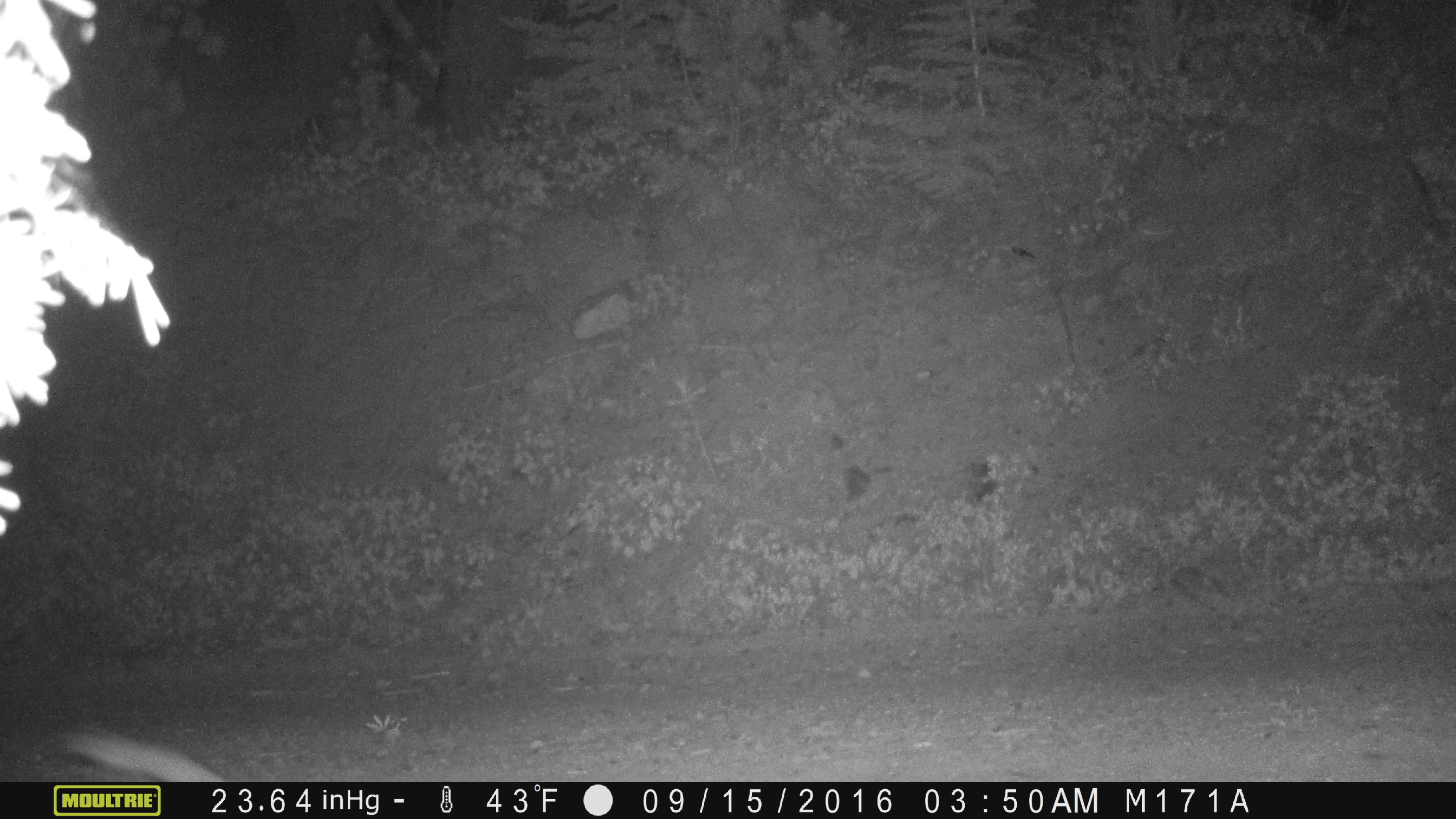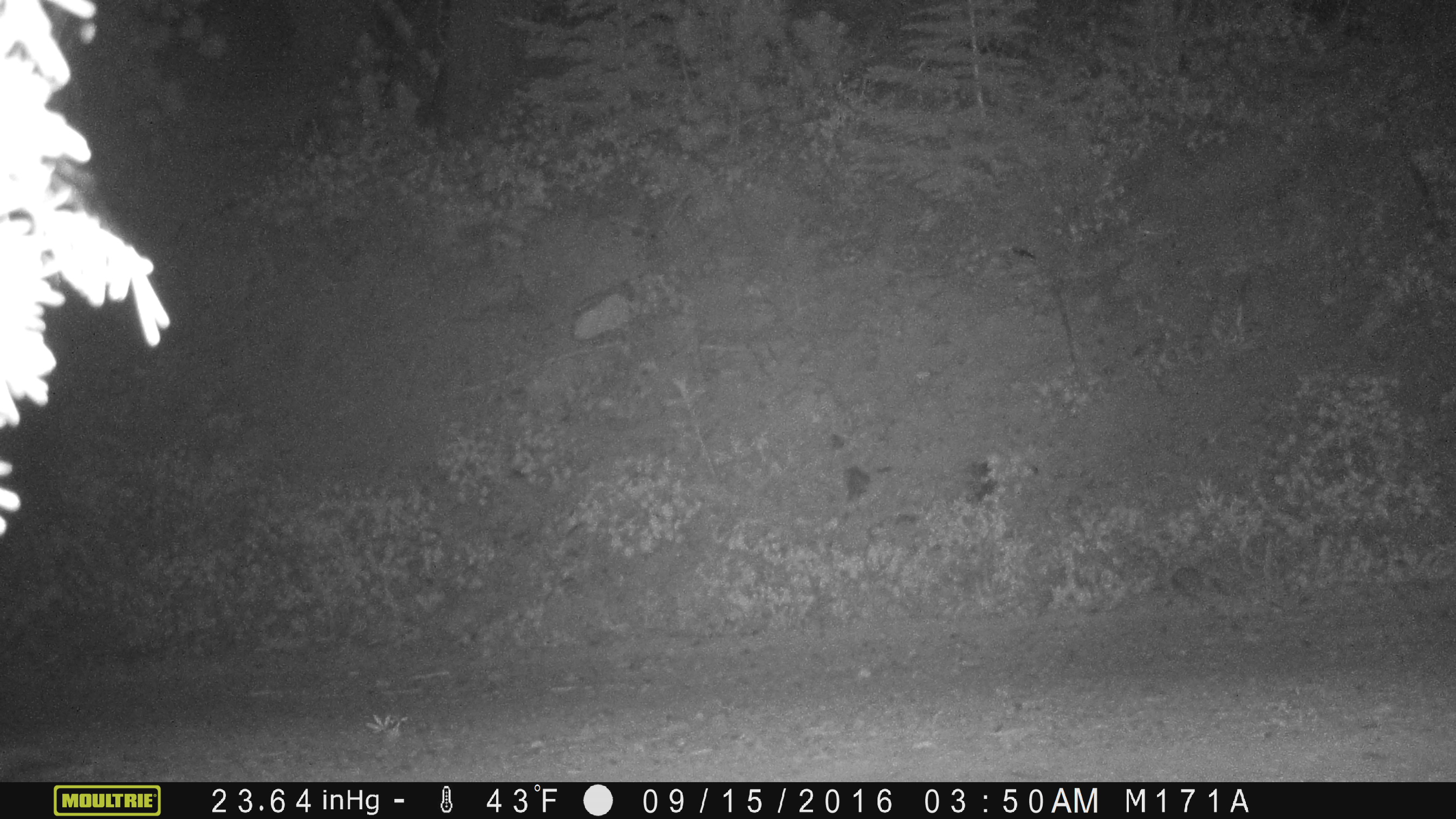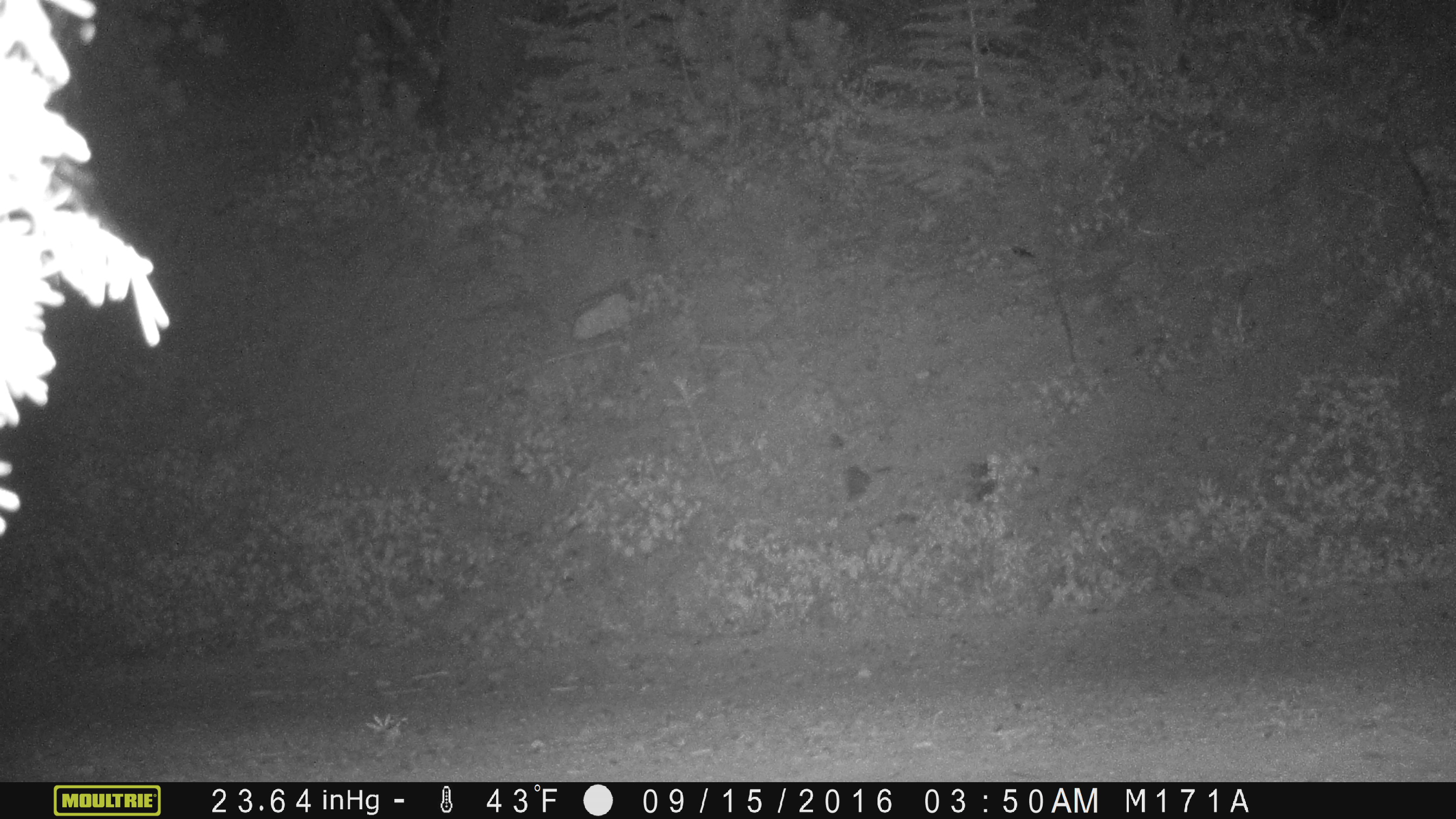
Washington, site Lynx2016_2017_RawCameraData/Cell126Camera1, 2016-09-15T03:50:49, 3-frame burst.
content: unidentified animal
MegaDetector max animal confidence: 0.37